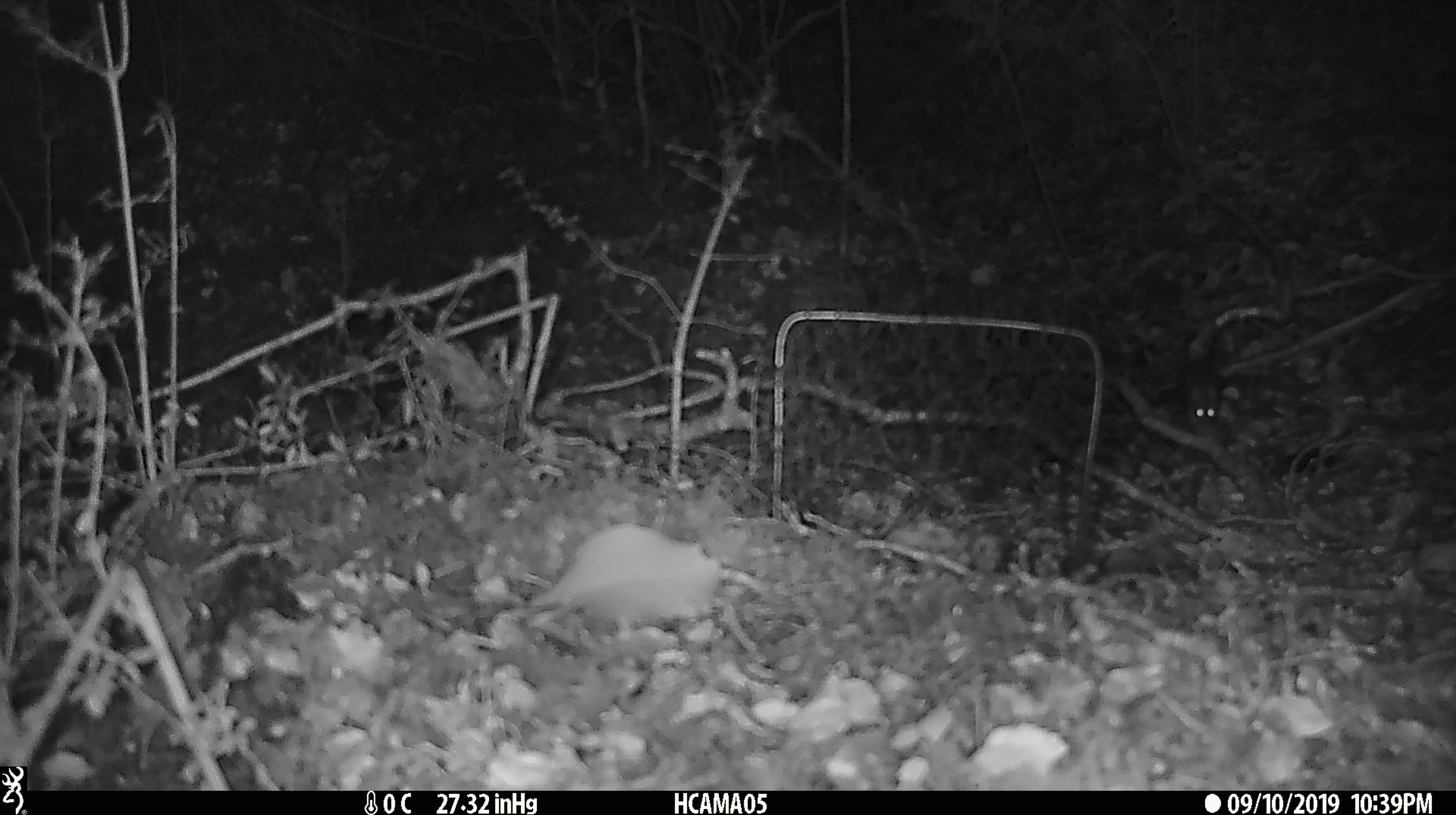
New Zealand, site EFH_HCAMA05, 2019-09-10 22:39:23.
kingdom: Animalia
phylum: Chordata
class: Mammalia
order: Rodentia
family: Muridae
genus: Mus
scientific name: Mus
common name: mouse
Mouse (Mus).